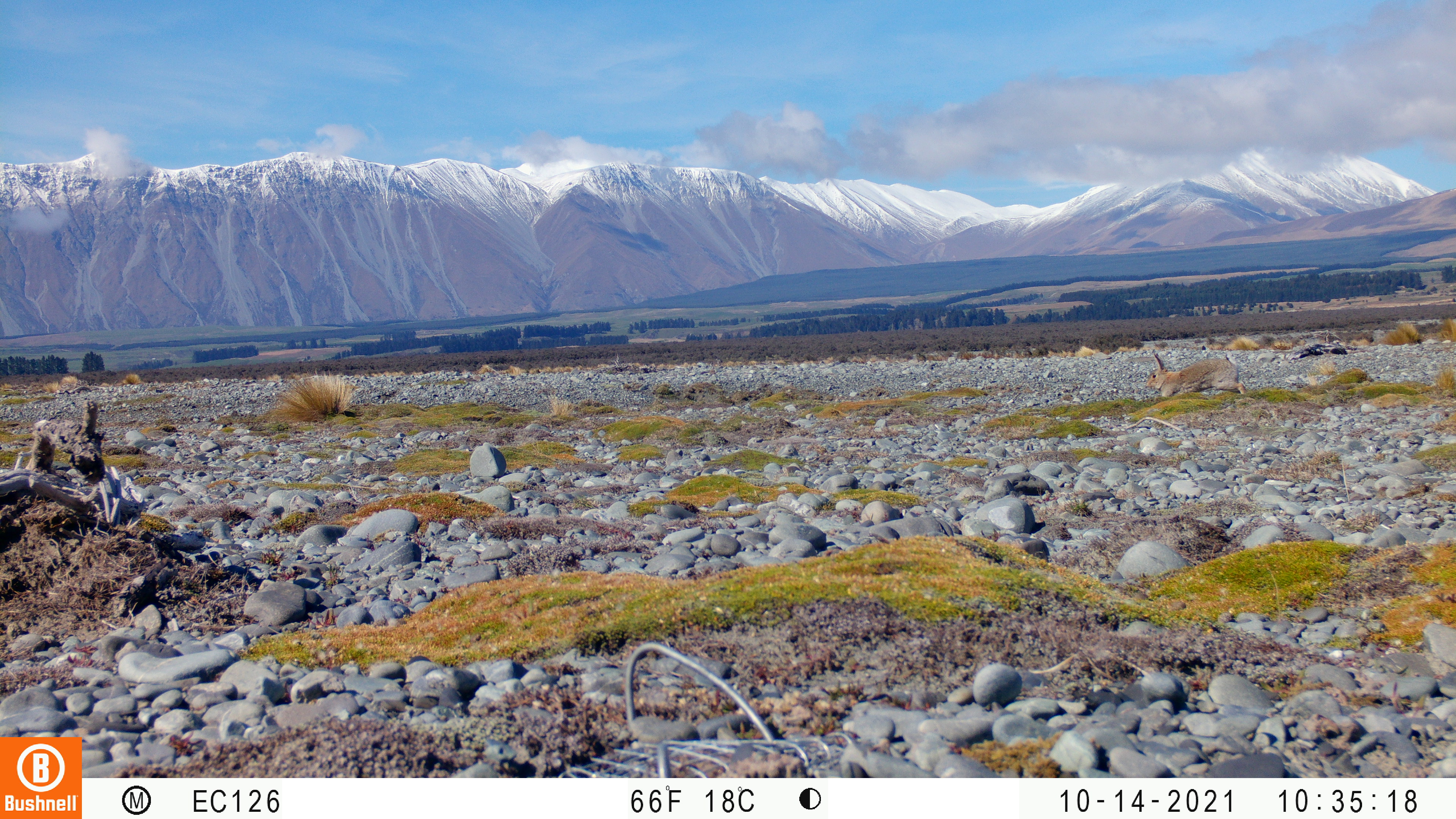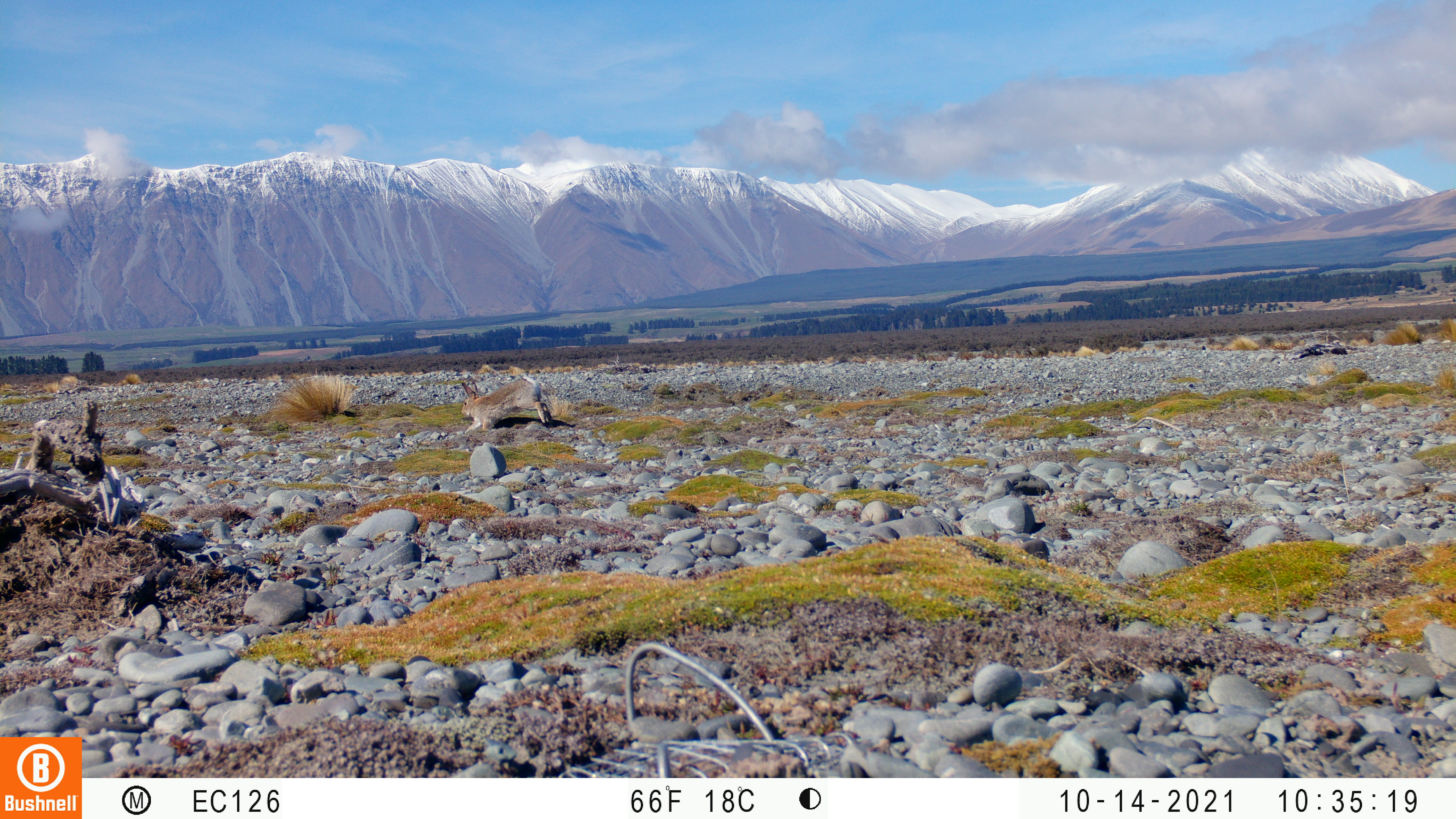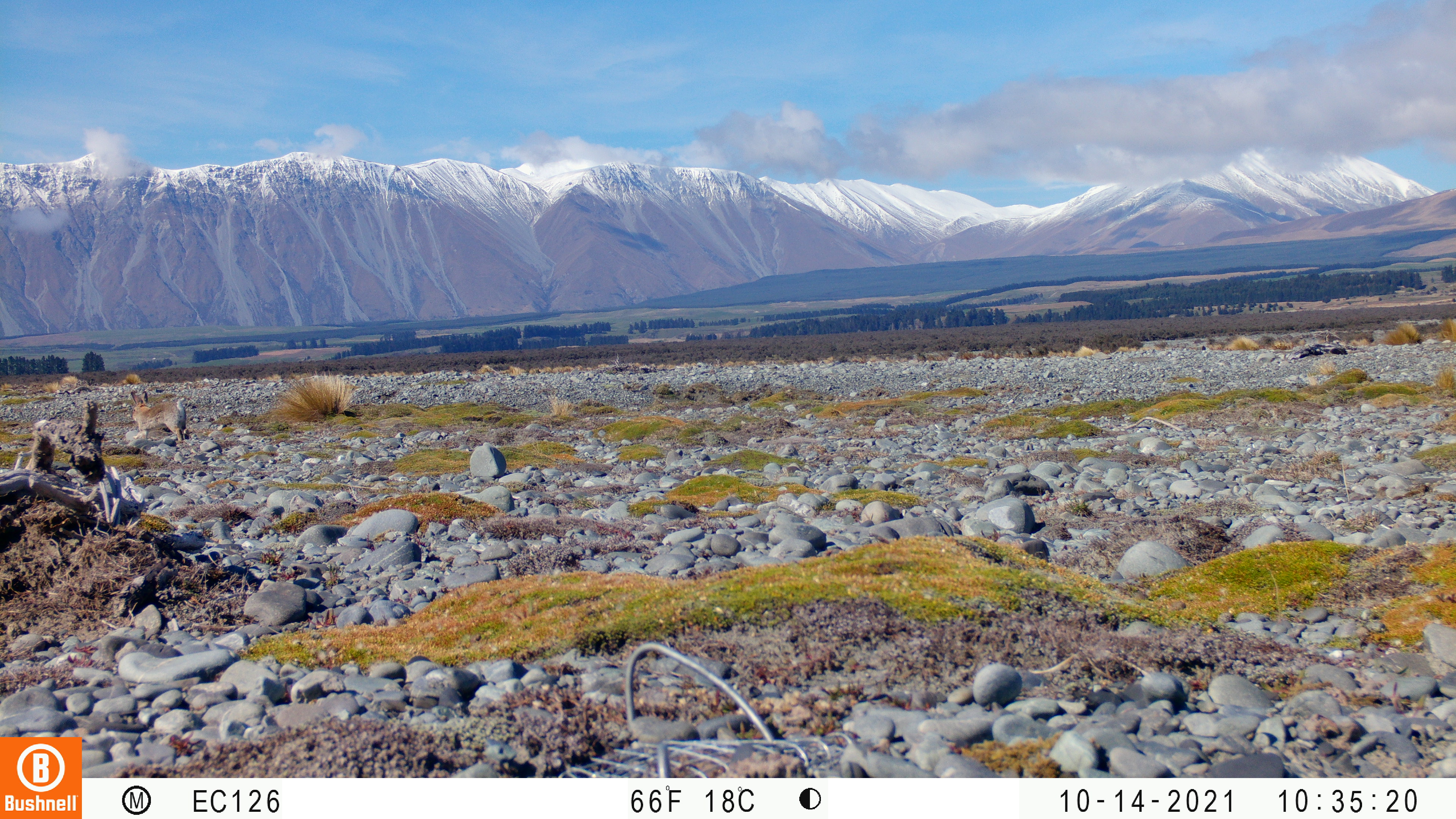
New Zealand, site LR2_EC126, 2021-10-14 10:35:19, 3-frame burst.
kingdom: Animalia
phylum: Chordata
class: Mammalia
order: Lagomorpha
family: Leporidae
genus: Oryctolagus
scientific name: Oryctolagus cuniculus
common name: european rabbit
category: rabbit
Rabbit (european rabbit) (Oryctolagus cuniculus).